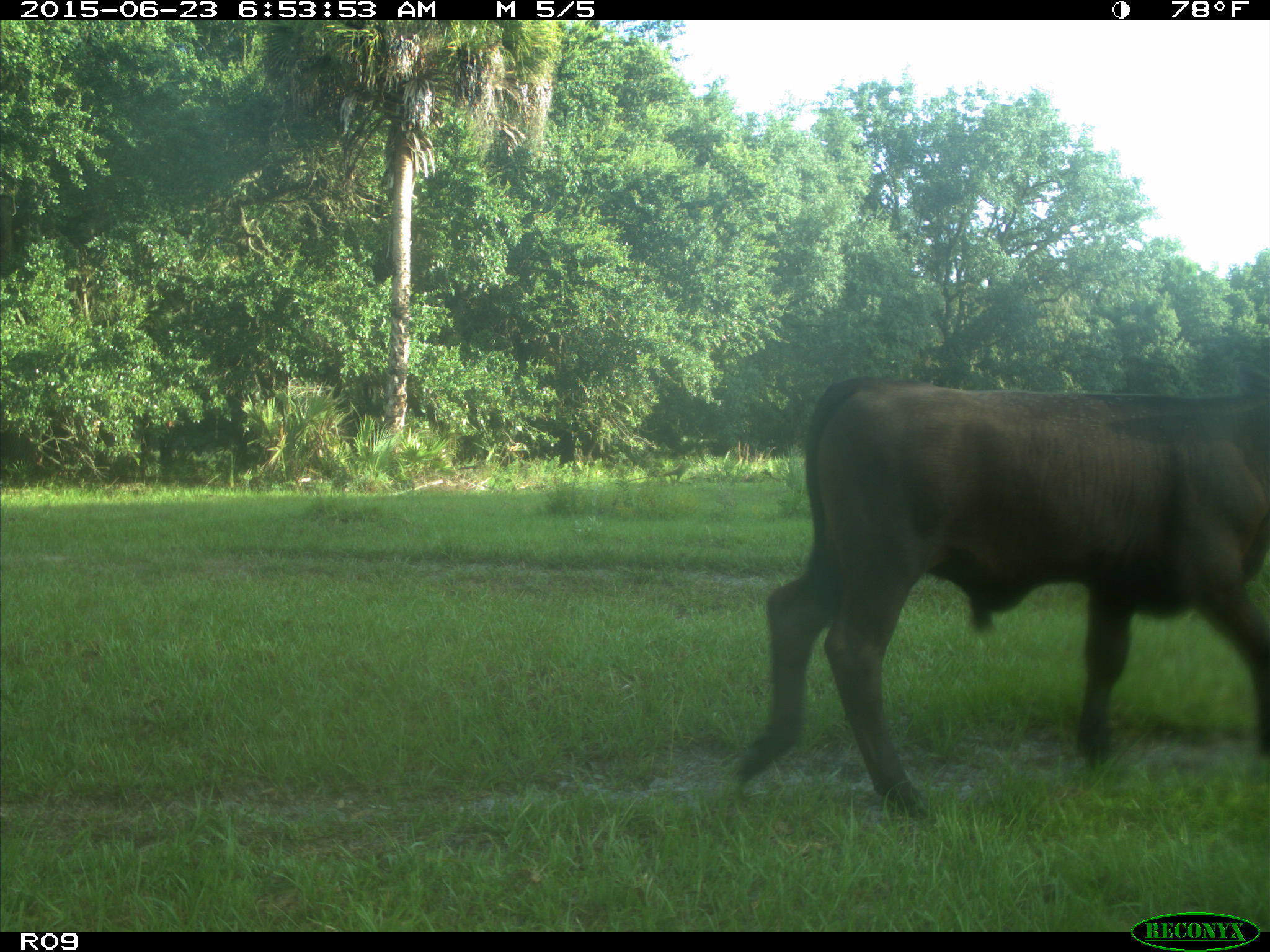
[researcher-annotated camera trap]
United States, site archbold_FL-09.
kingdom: Animalia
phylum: Chordata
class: Mammalia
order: Artiodactyla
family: Bovidae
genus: Bos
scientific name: Bos taurus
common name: domestic cow